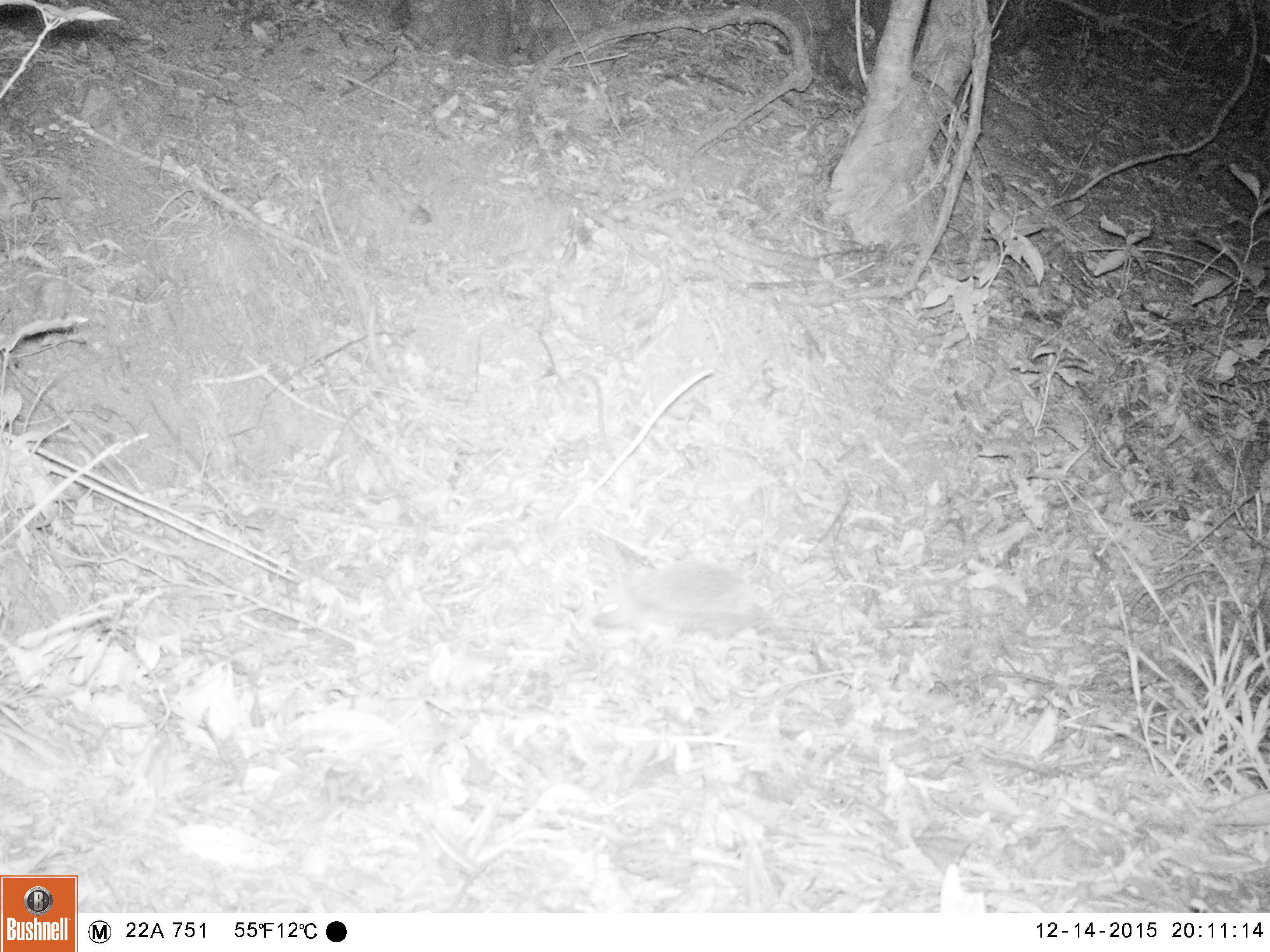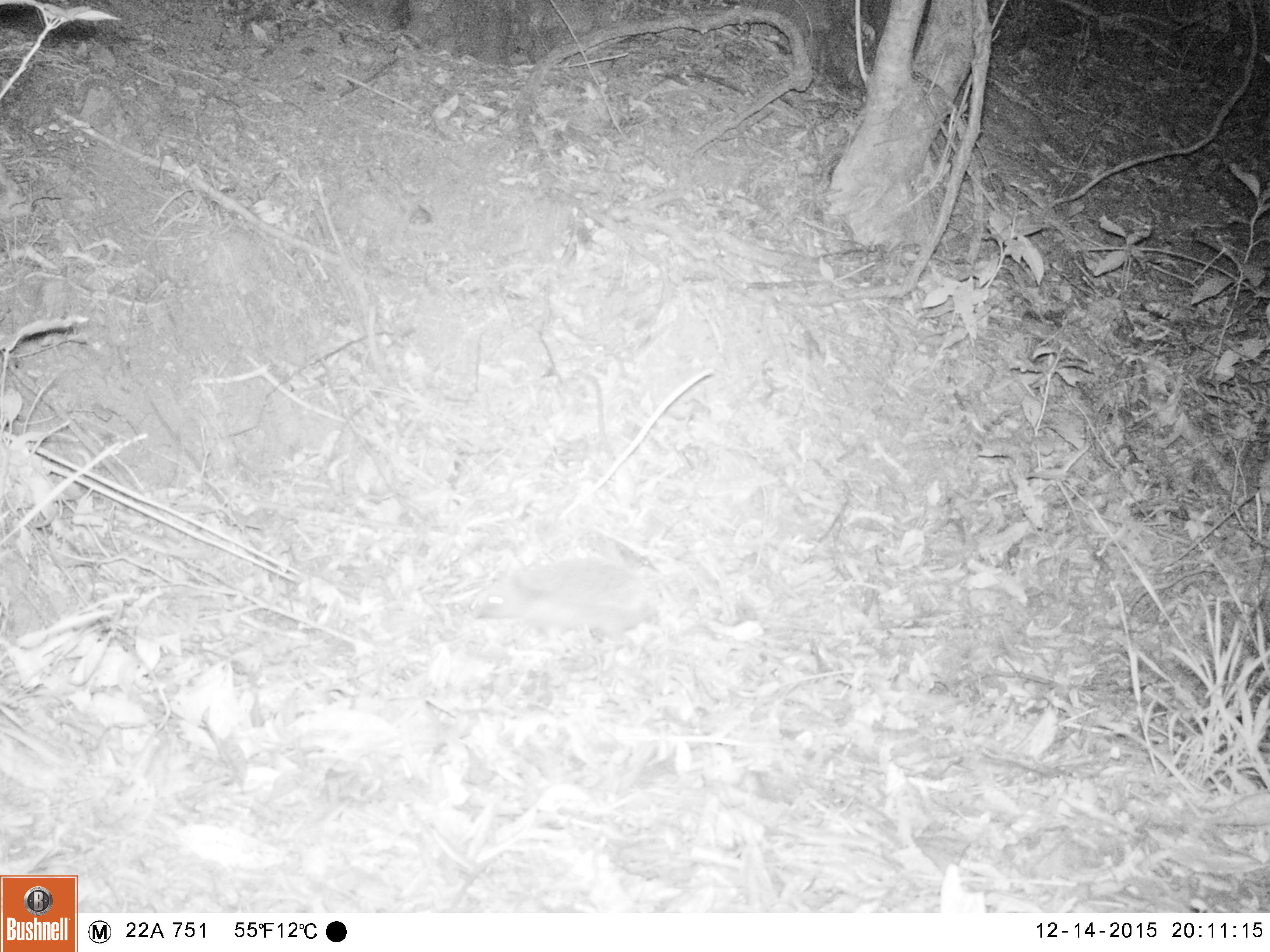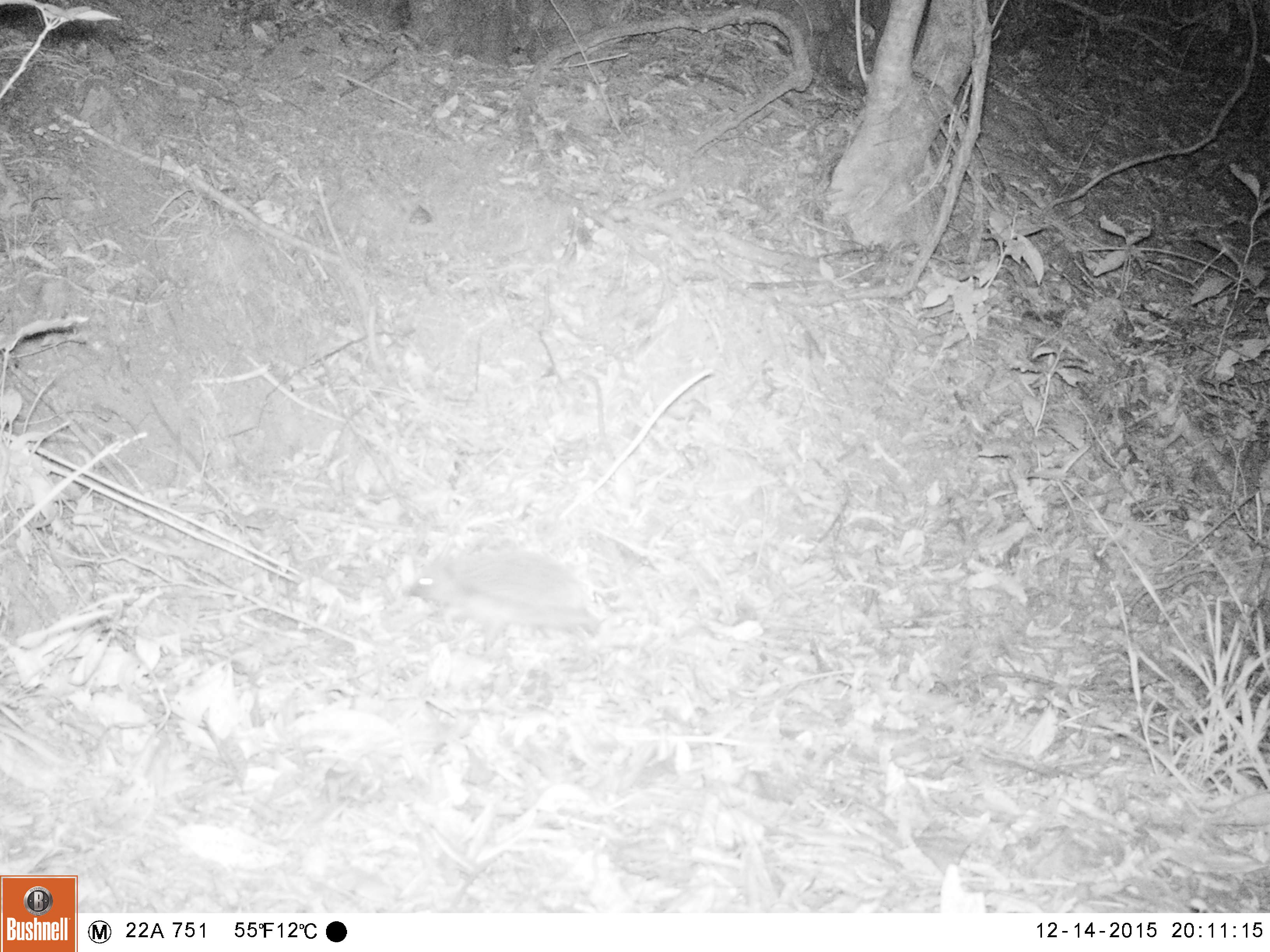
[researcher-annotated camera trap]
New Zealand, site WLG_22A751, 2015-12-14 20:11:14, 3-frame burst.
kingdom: Animalia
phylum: Chordata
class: Mammalia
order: Eulipotyphla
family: Erinaceidae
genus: Erinaceus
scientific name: Erinaceus europaeus europaeus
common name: european hedgehog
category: hedgehog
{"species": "hedgehog (european hedgehog) (Erinaceus europaeus europaeus)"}